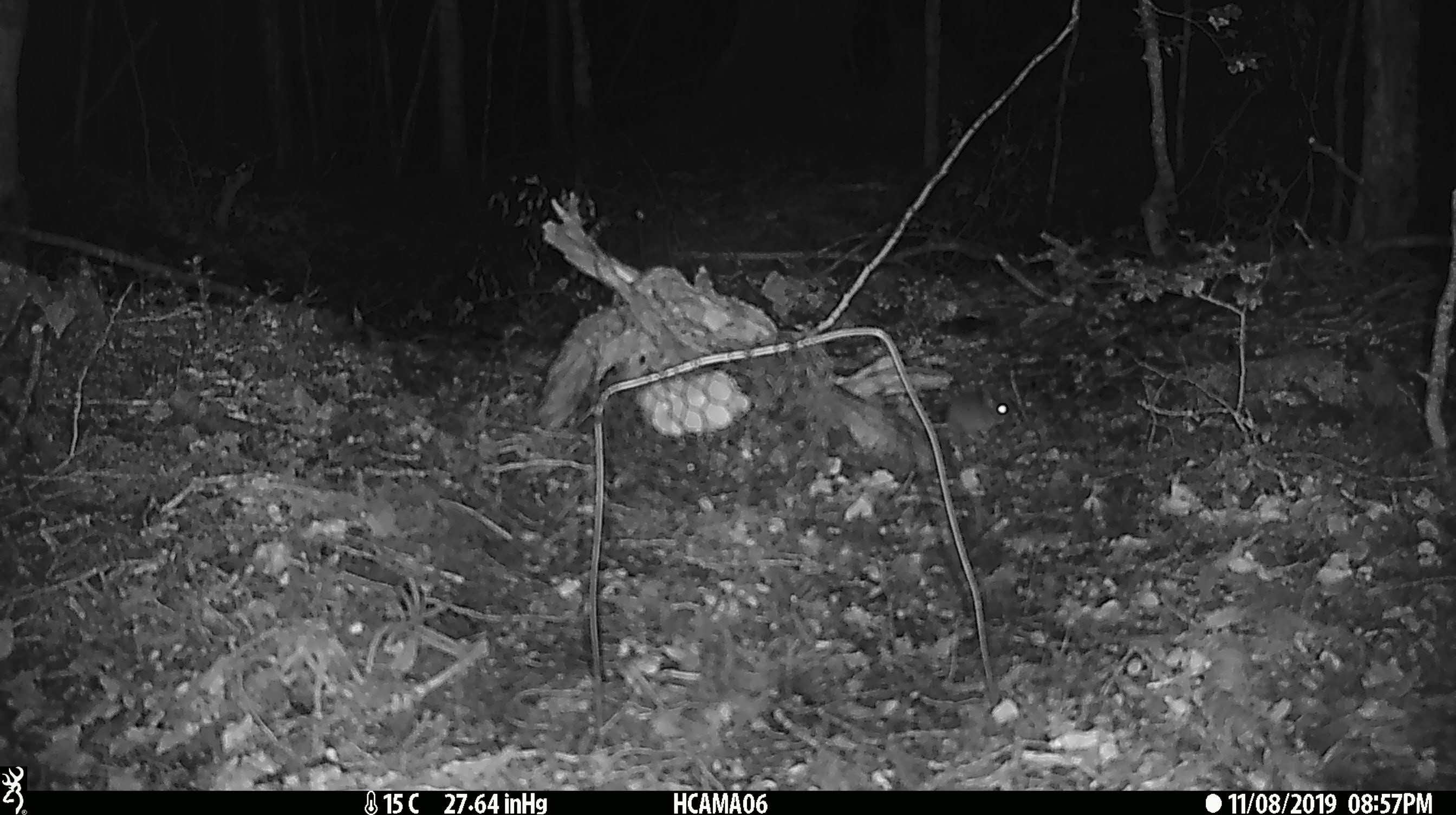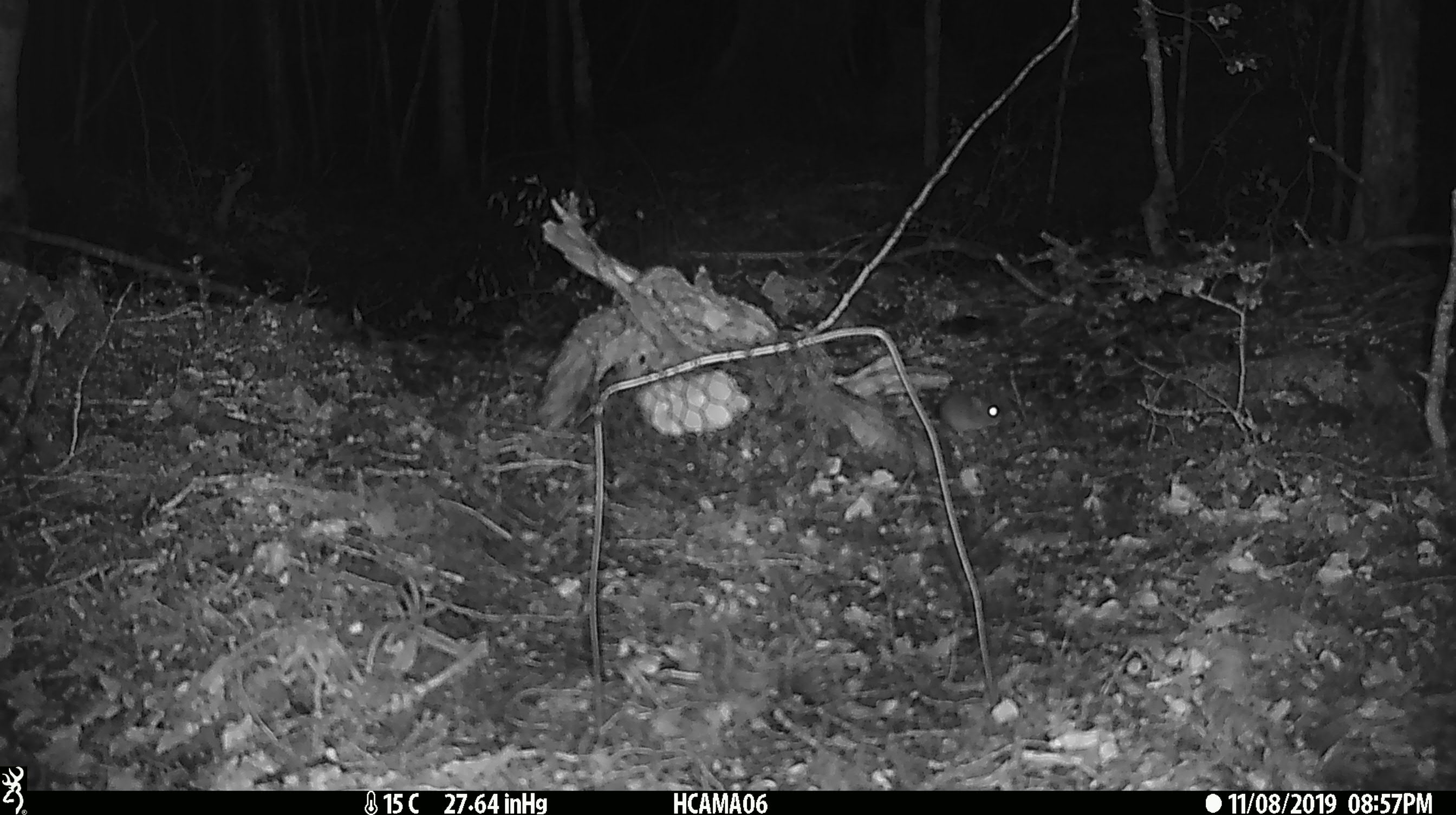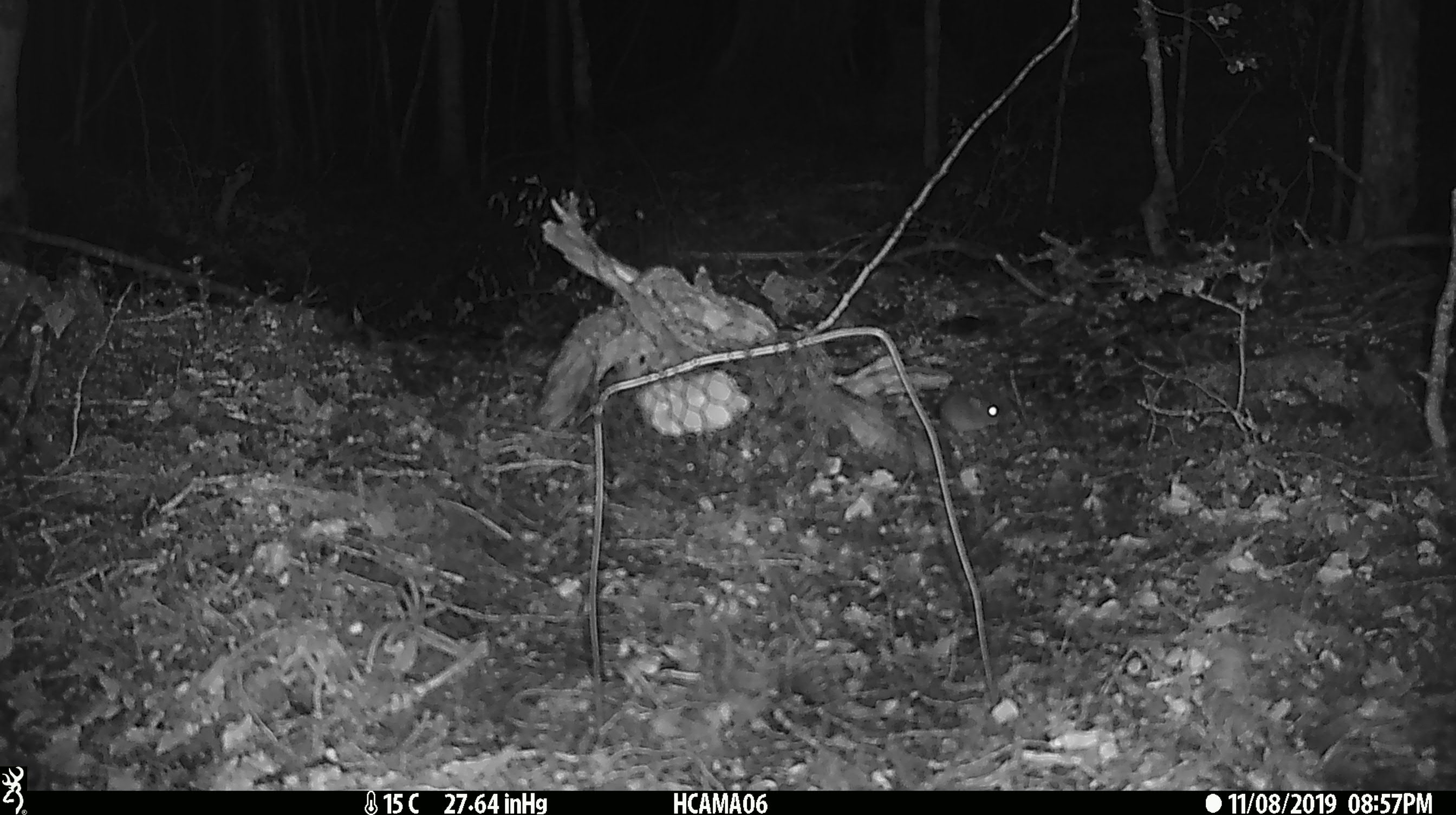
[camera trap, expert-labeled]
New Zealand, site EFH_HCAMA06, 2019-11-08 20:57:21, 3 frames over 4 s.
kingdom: Animalia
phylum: Chordata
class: Mammalia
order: Rodentia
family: Muridae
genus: Mus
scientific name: Mus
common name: mouse